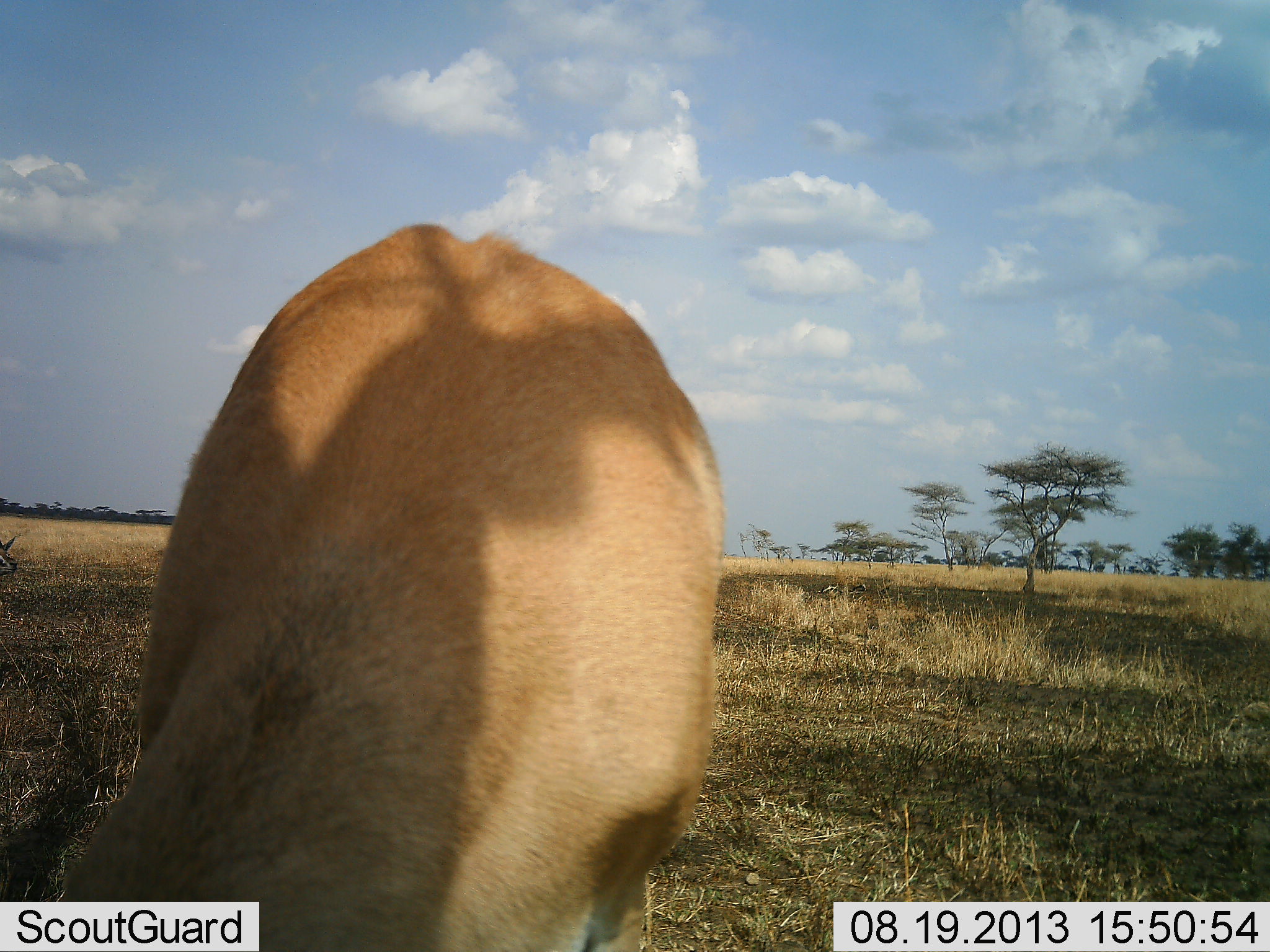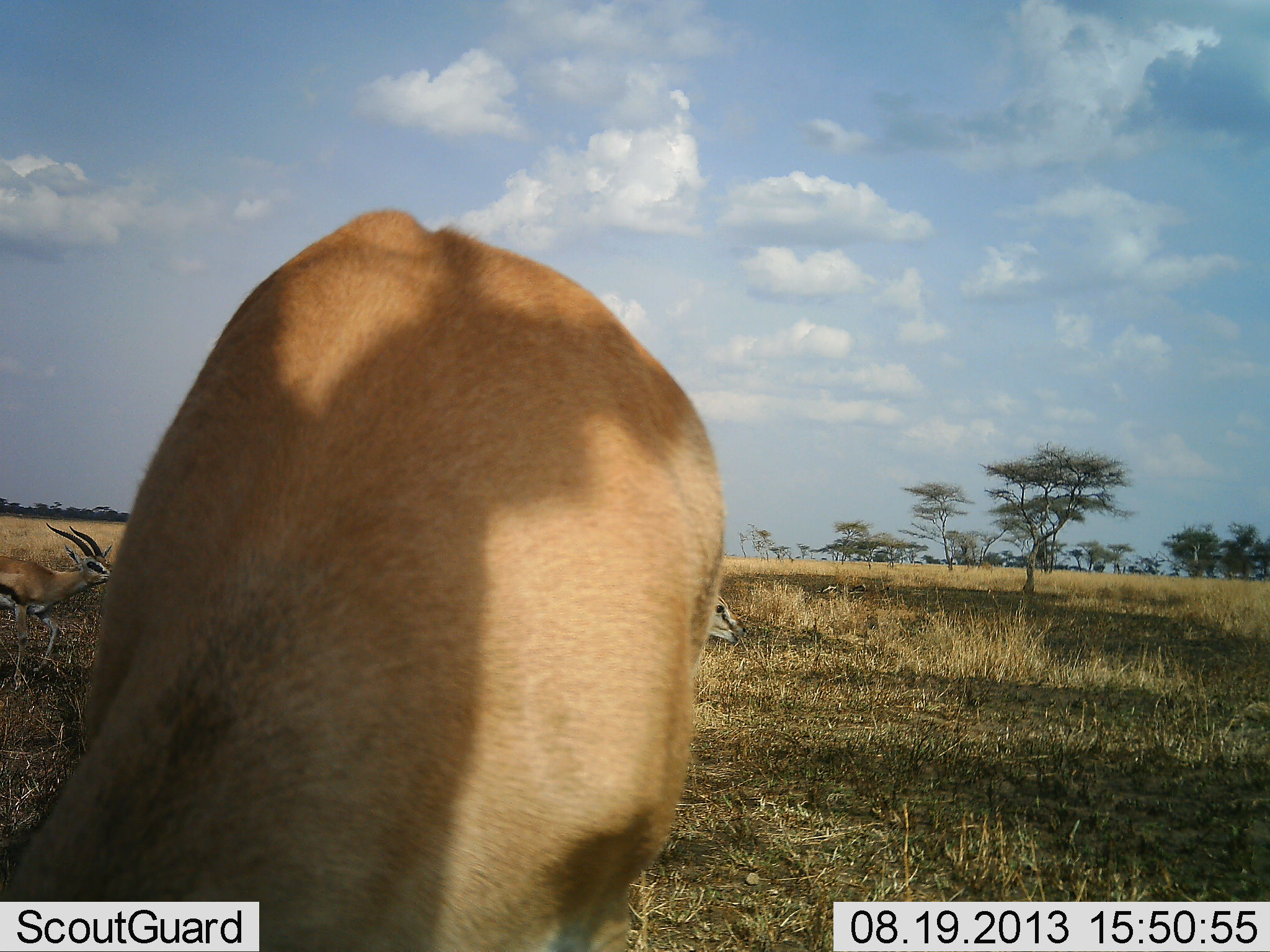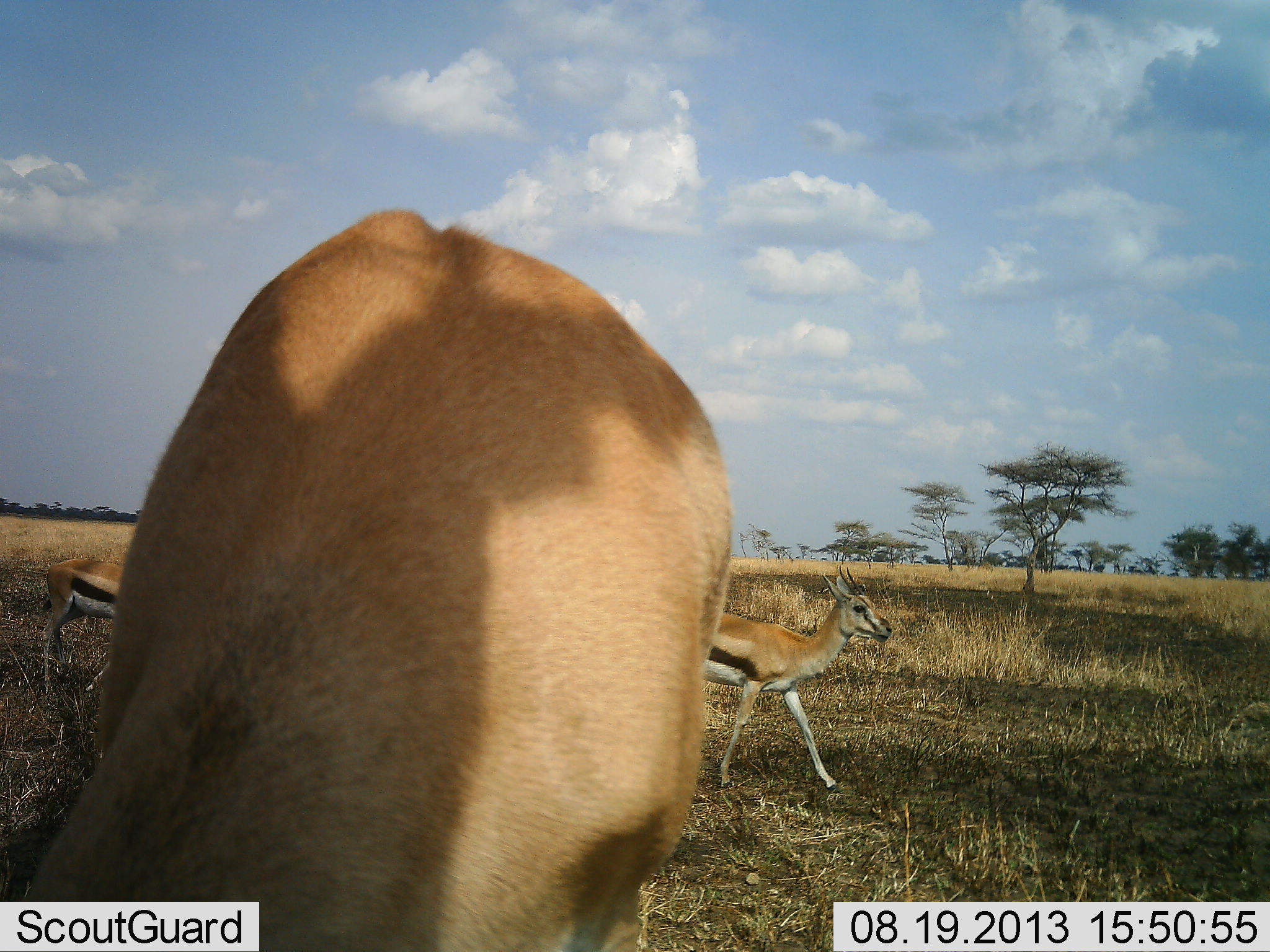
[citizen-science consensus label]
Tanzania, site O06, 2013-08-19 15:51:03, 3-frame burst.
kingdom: Animalia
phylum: Chordata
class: Mammalia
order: Artiodactyla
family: Bovidae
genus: Eudorcas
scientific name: Eudorcas thomsonii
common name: thomson's gazelle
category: gazellethomsons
Gazellethomsons (thomson's gazelle) (Eudorcas thomsonii), count 3. Behavior (volunteer vote fractions): standing 41%, resting 0%, moving 93%, interacting 0%. Young present (vote fraction): 0%. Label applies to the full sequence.